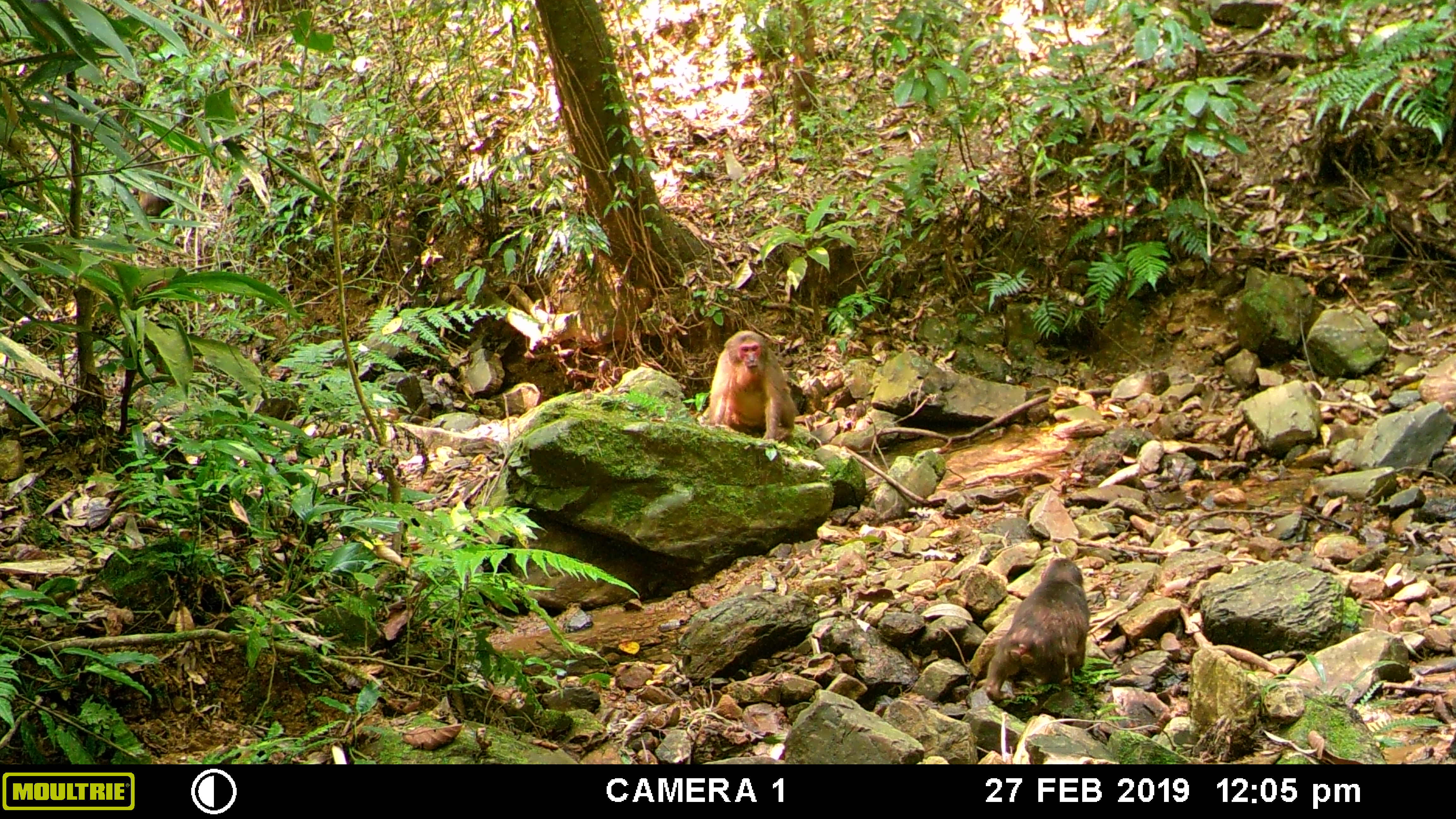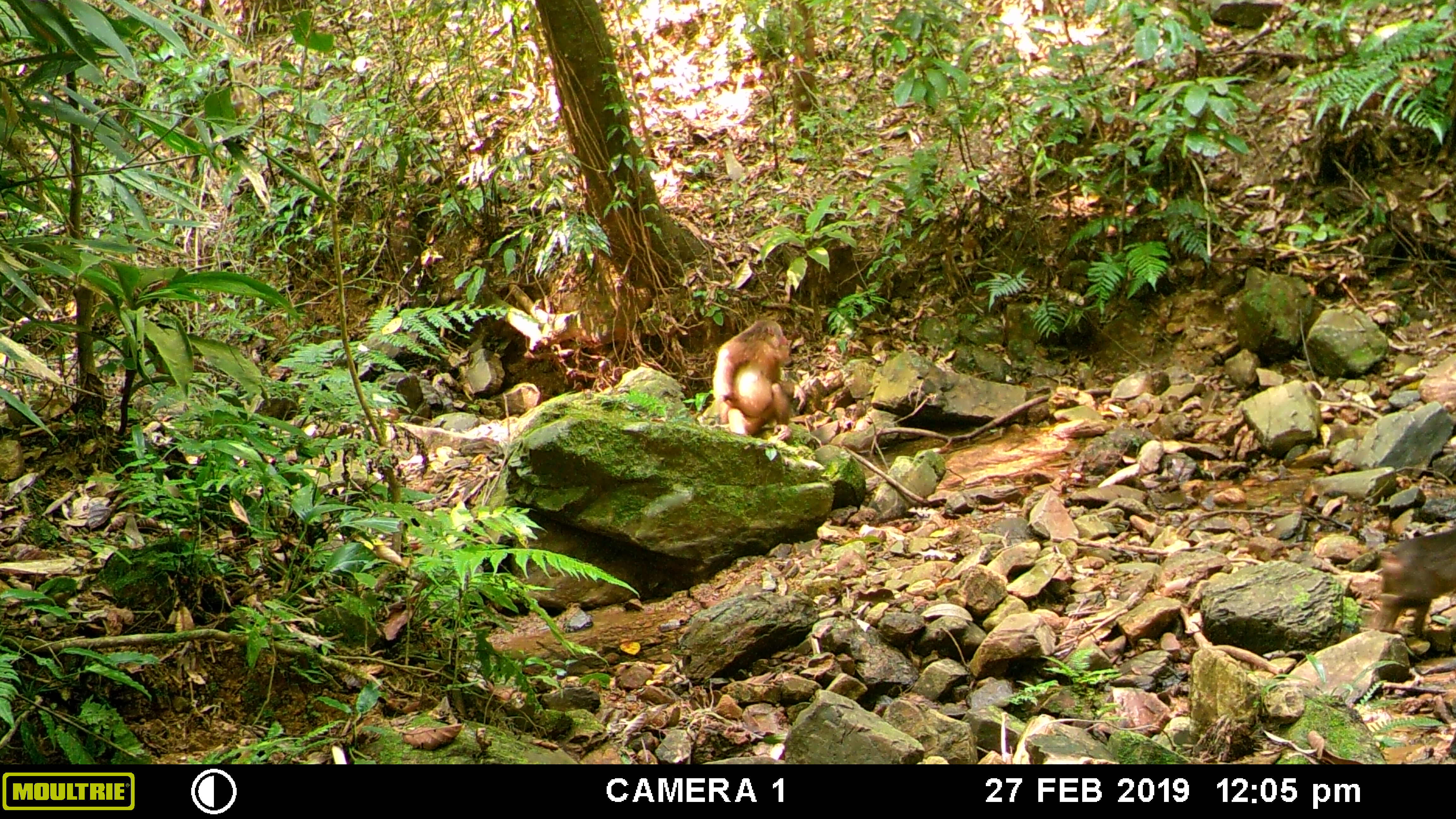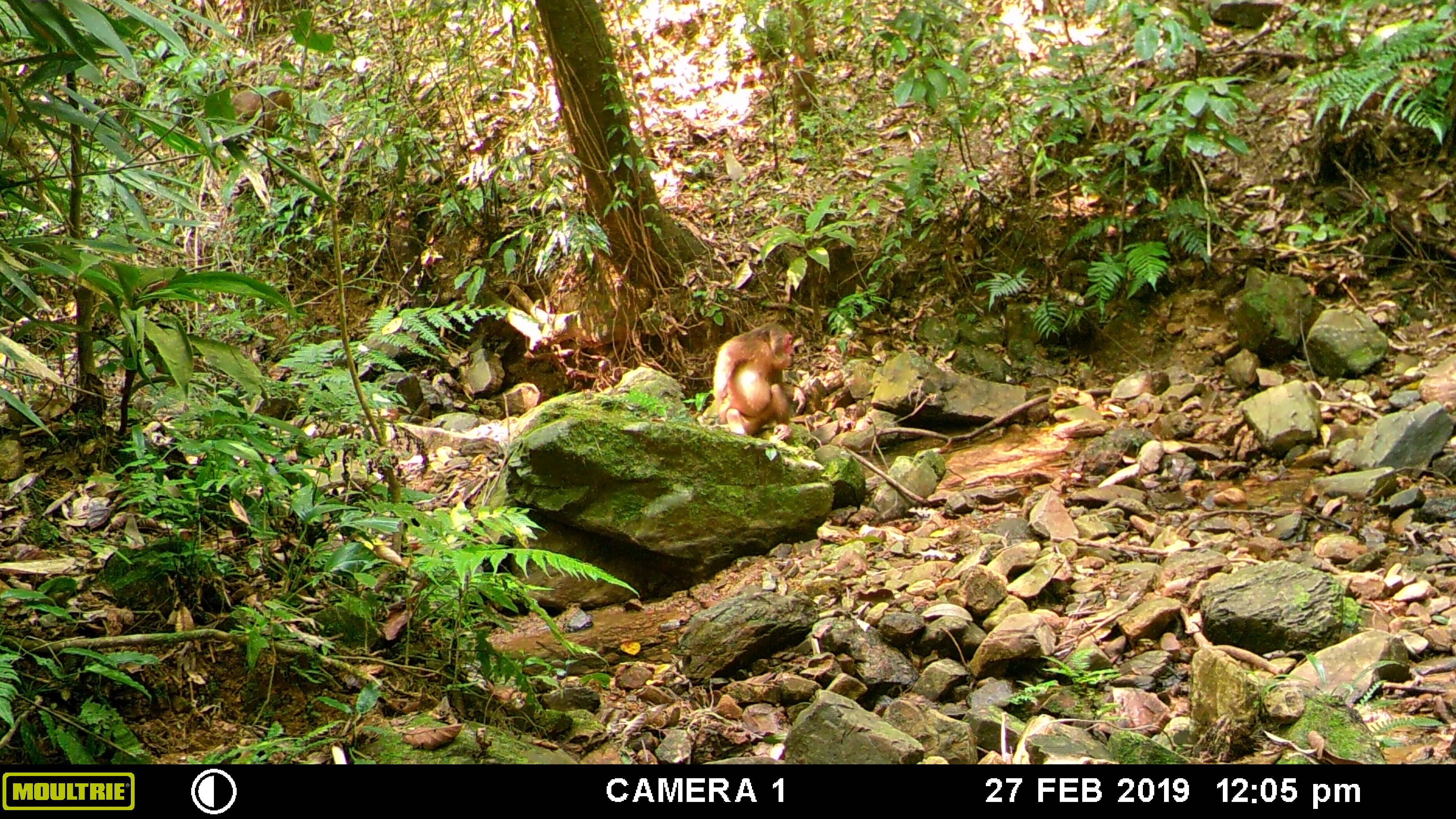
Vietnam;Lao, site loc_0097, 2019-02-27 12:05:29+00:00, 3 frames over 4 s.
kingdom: Animalia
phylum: Chordata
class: Mammalia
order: Primates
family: Cercopithecidae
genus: Macaca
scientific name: Macaca arctoides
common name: stump-tailed macaque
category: stump tailed macaque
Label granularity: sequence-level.